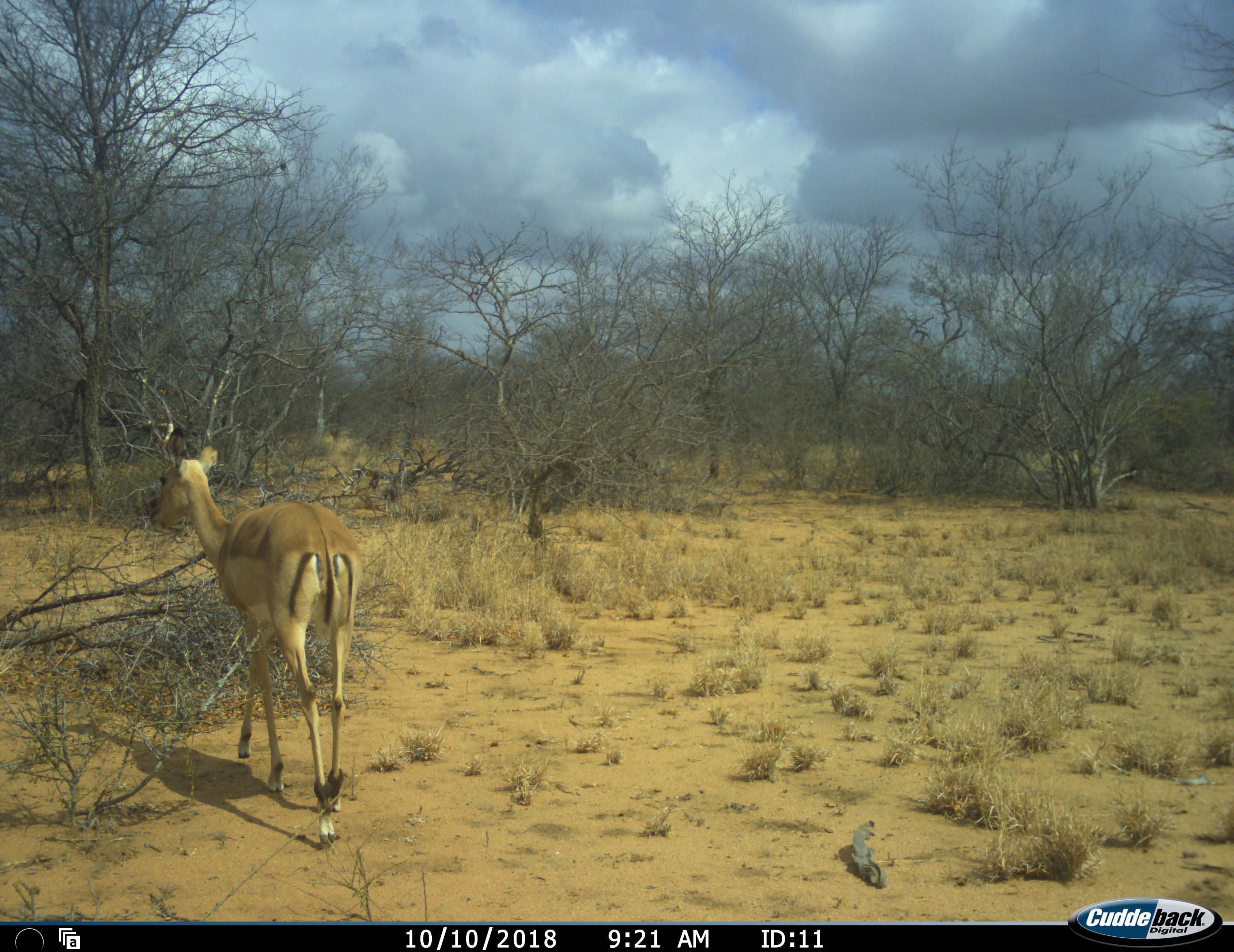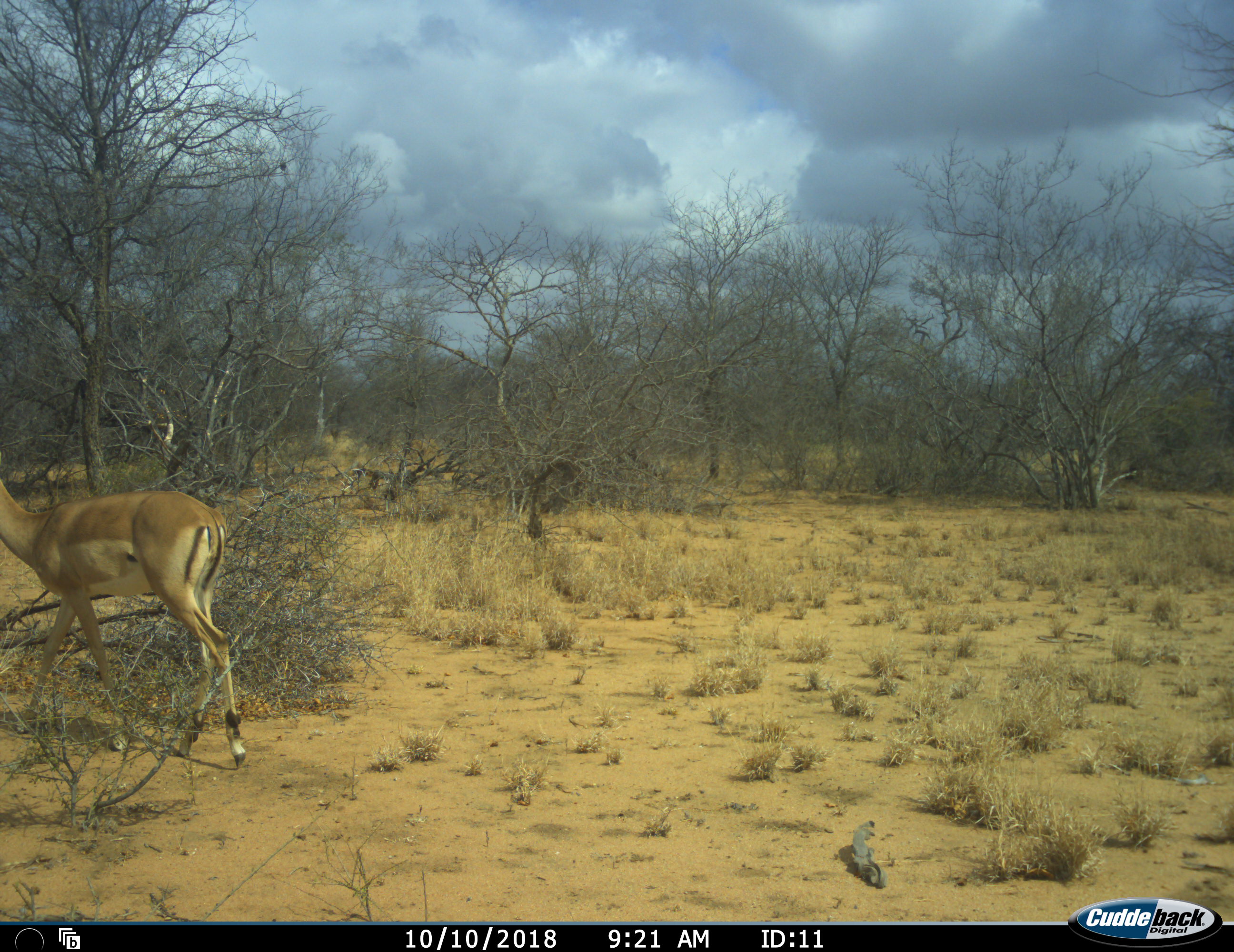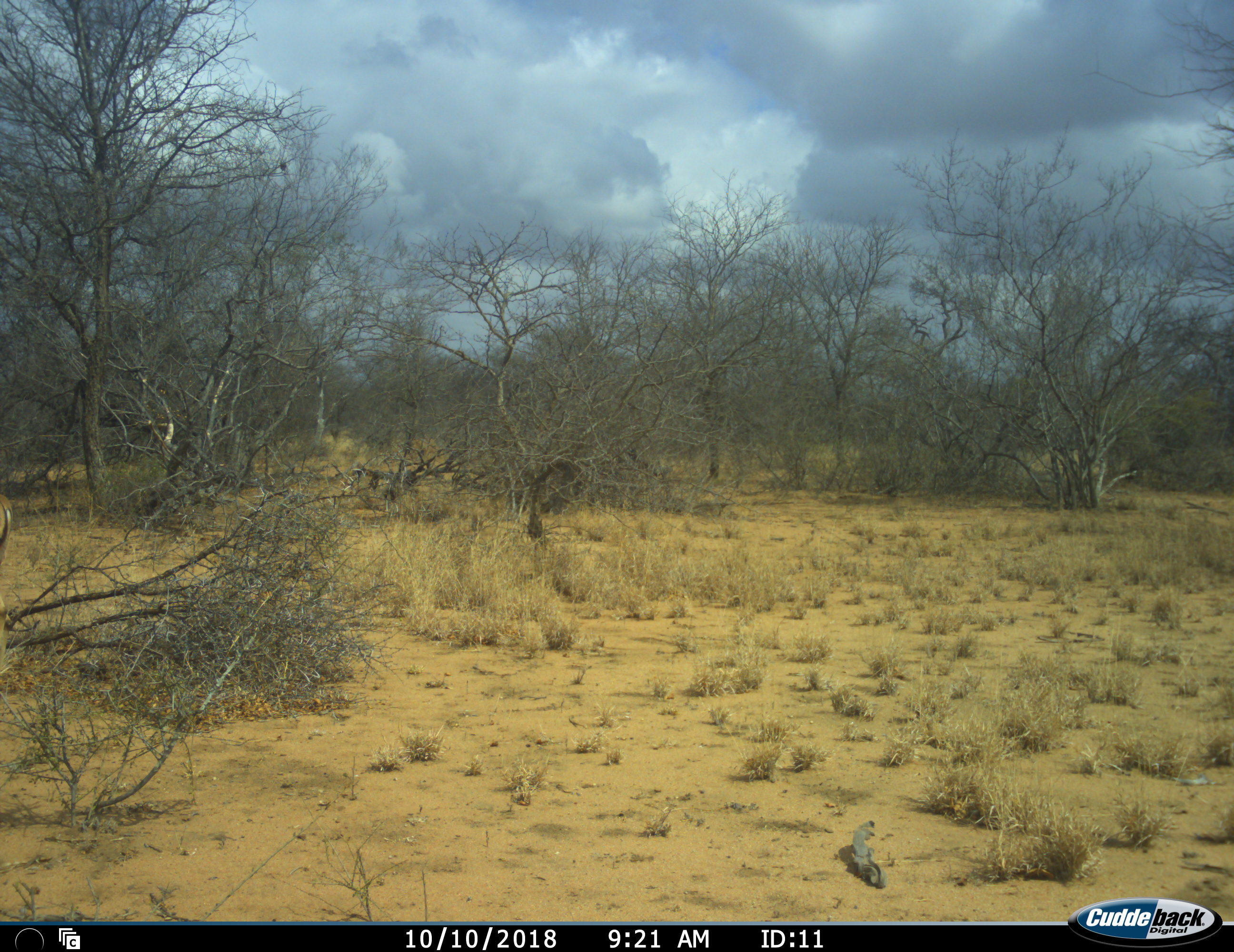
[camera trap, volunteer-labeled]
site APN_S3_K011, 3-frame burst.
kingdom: Animalia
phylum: Chordata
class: Mammalia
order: Artiodactyla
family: Bovidae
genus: Aepyceros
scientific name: Aepyceros melampus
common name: impala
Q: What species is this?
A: Impala (Aepyceros melampus).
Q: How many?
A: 1.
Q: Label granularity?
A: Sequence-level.